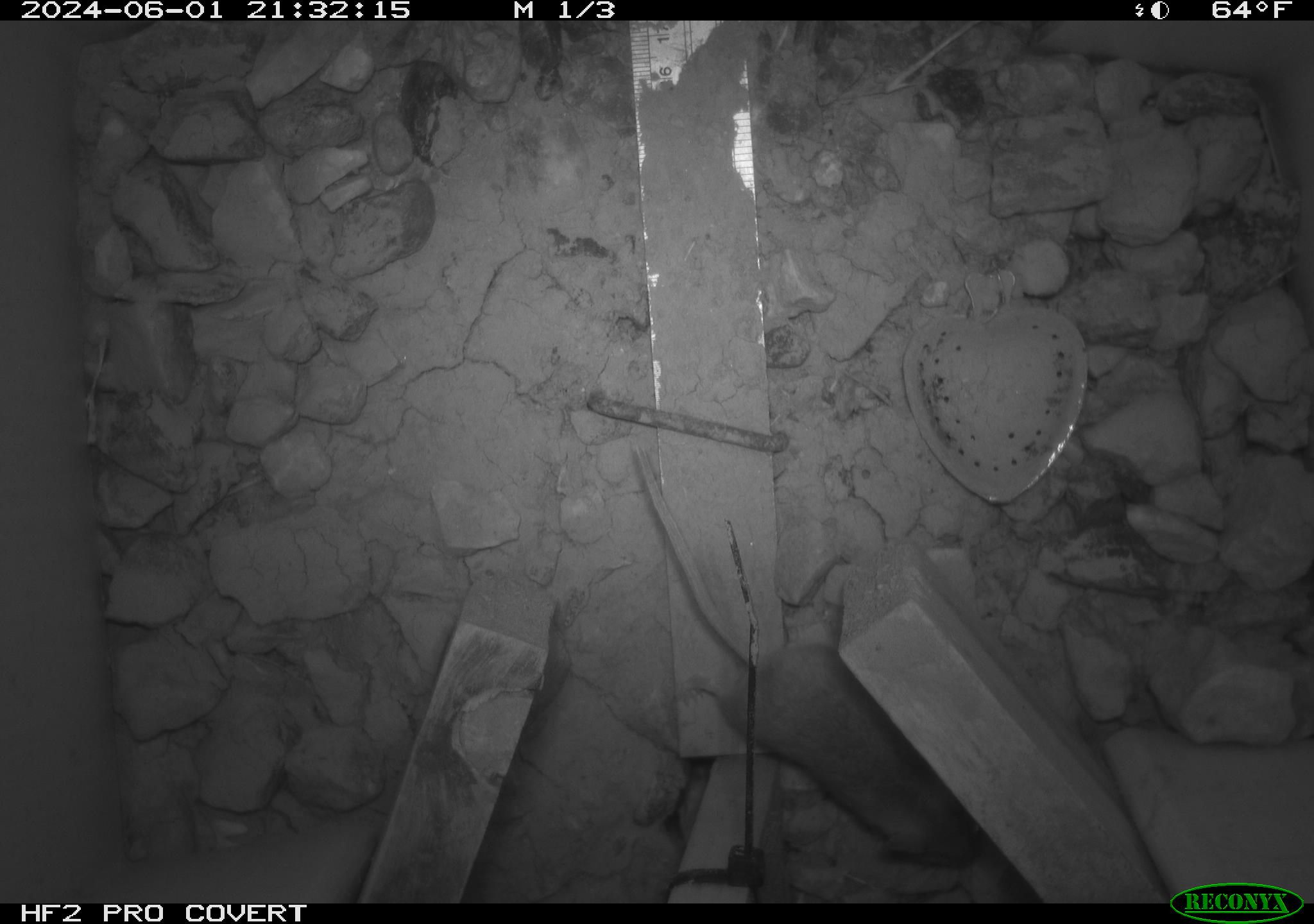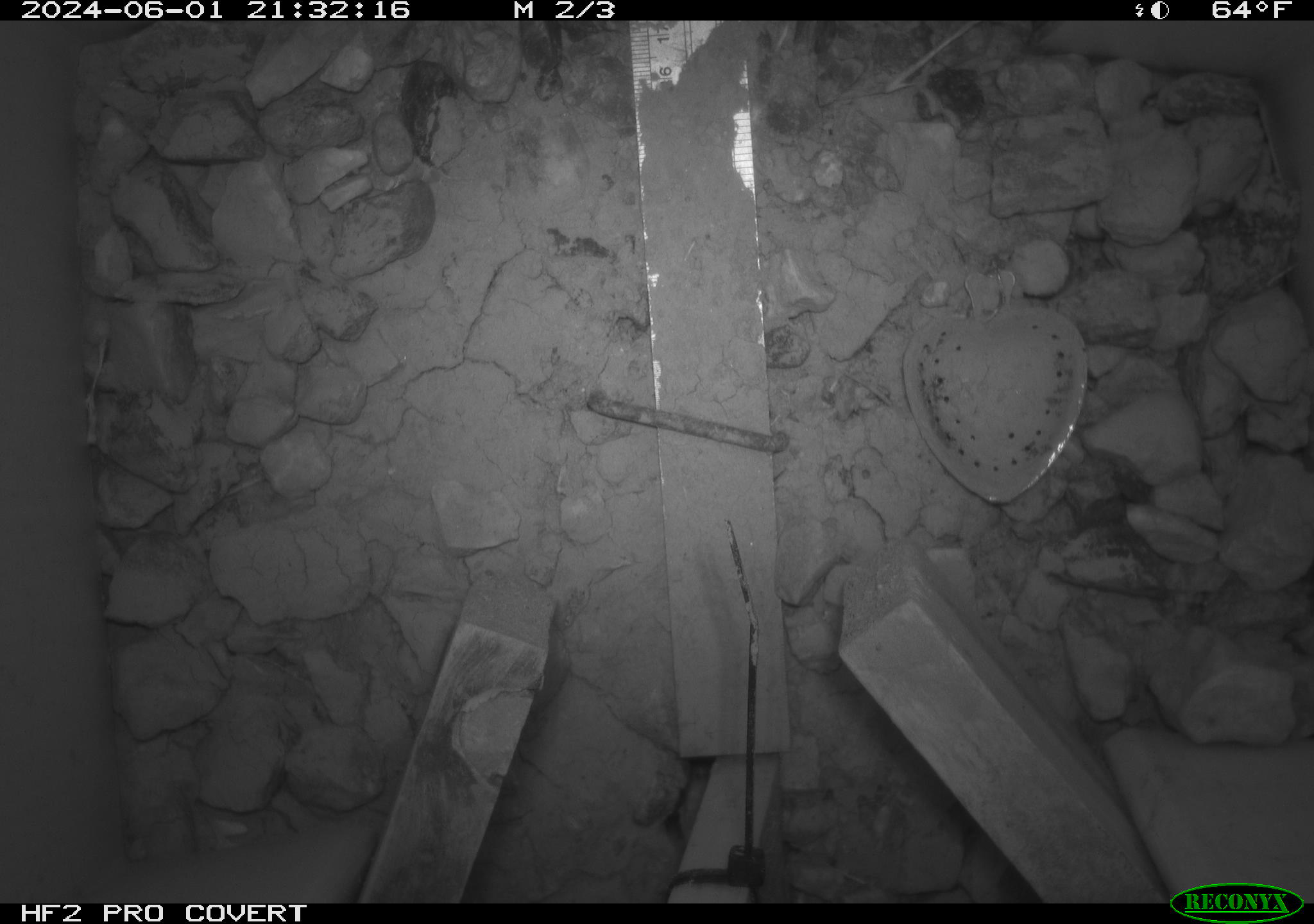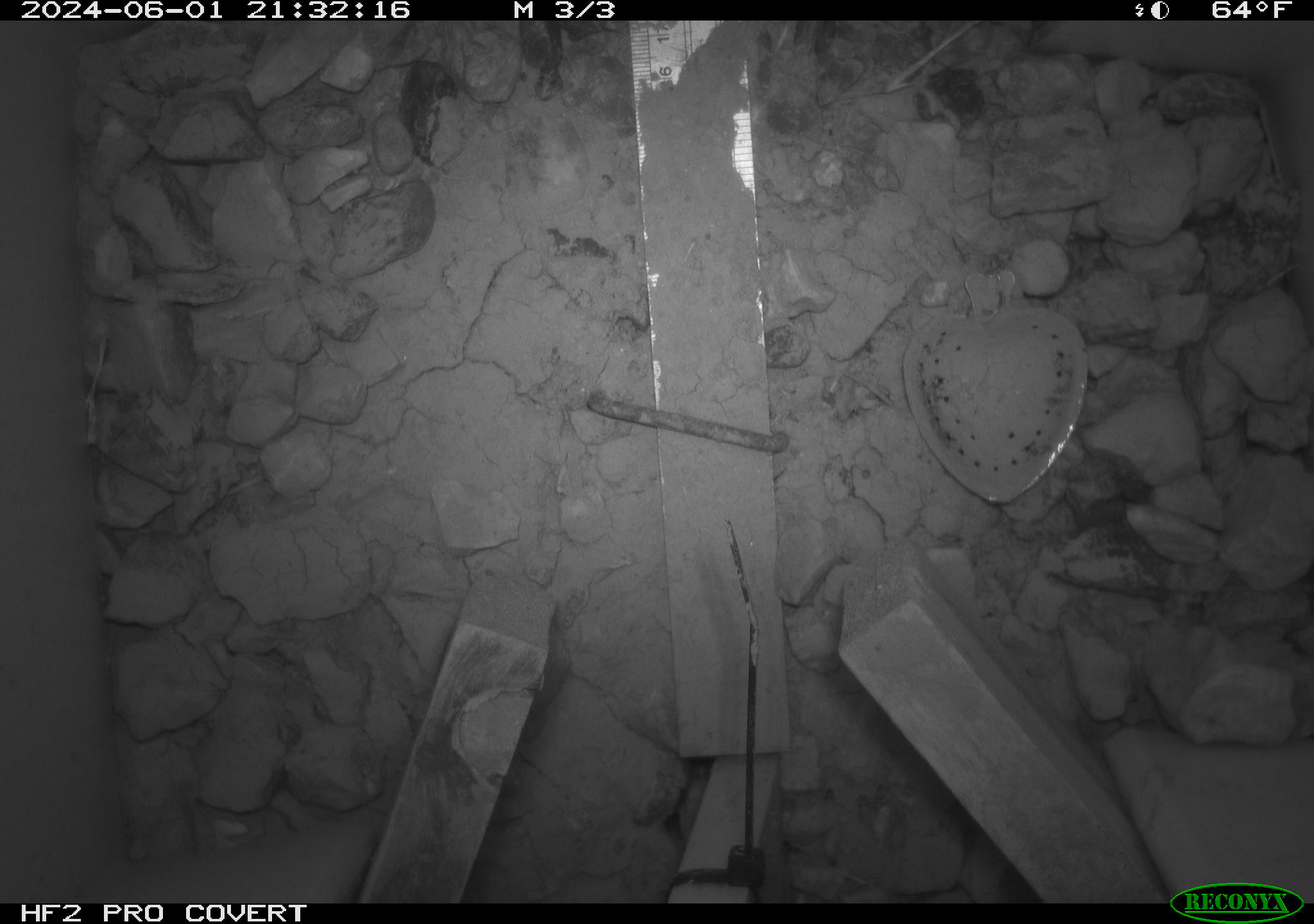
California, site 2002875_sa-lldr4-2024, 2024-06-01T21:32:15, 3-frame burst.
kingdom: Animalia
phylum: Chordata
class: Mammalia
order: Rodentia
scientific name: Rodentia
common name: mouse species